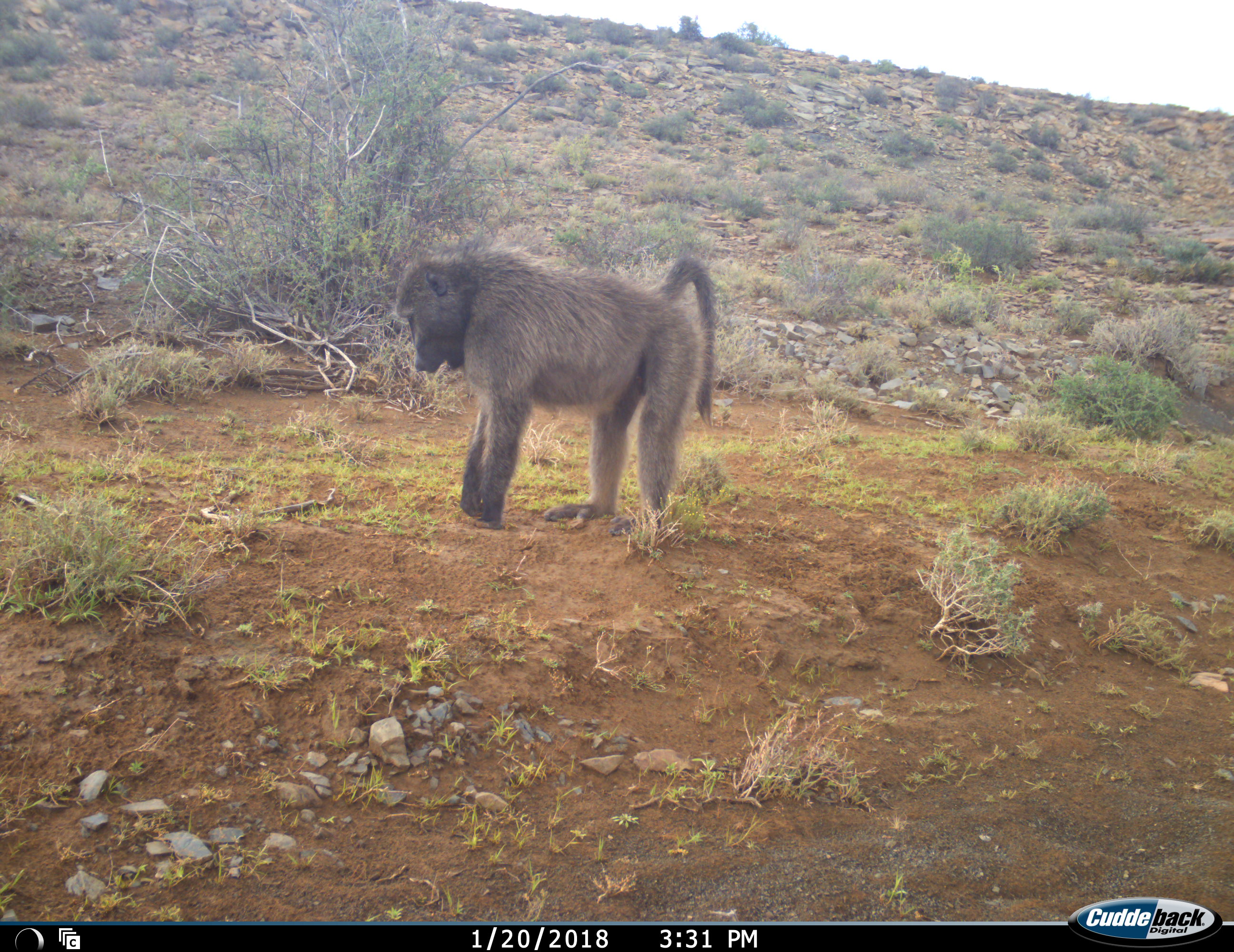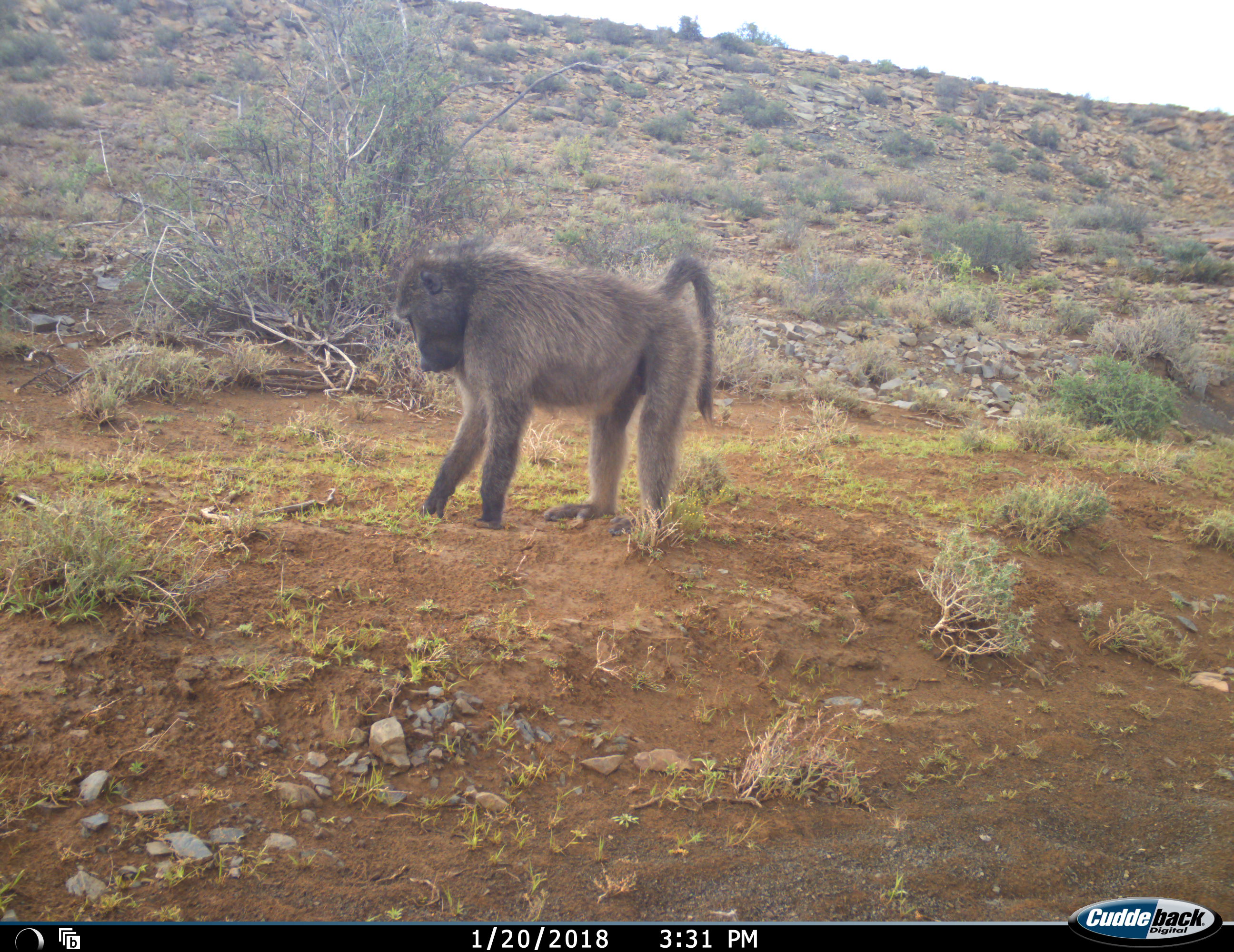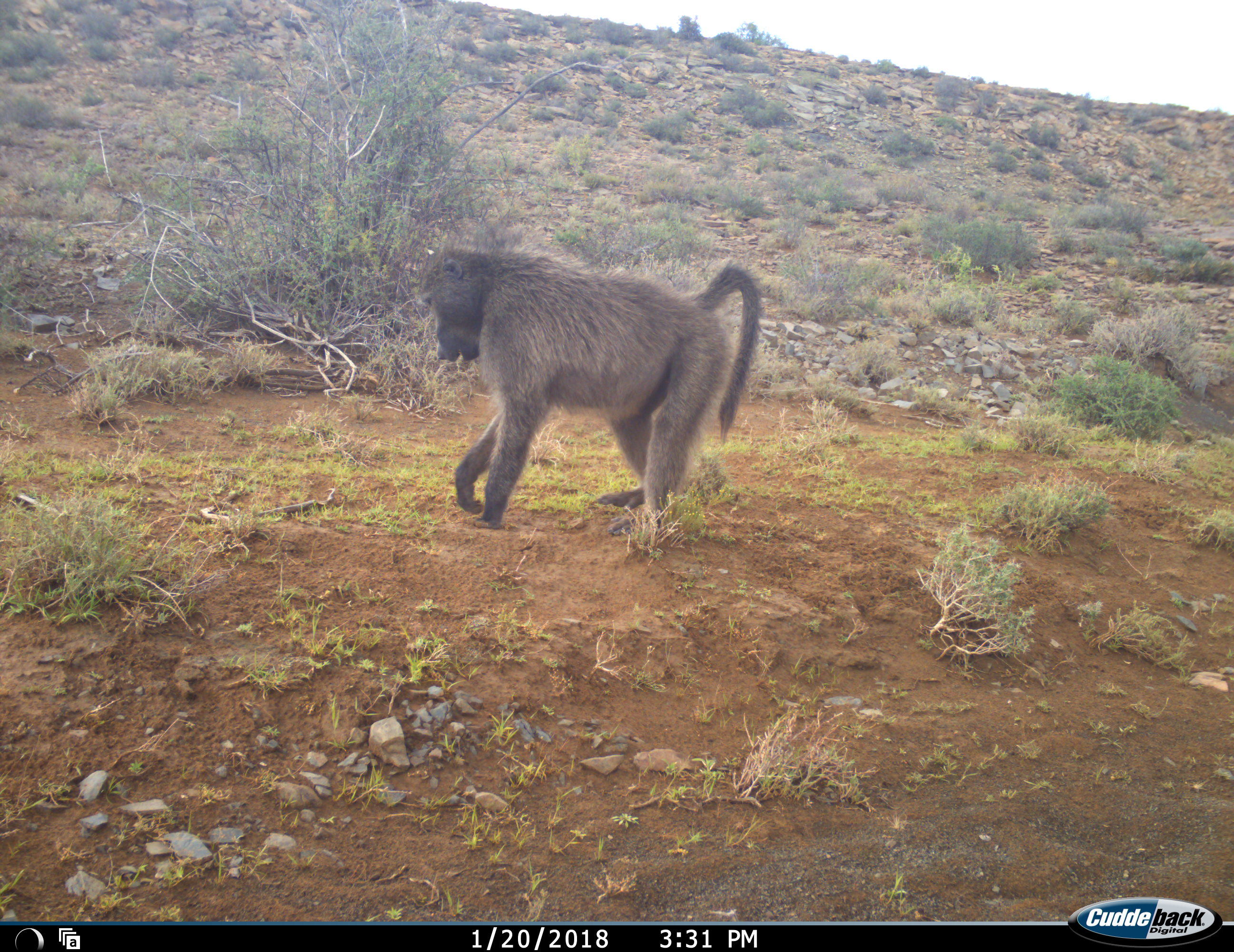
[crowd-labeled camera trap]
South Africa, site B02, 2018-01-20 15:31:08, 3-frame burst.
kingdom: Animalia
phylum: Chordata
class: Mammalia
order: Primates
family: Cercopithecidae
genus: Papio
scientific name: Papio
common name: baboon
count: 1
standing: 70%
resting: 0%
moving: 10%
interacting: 0%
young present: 0%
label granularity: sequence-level